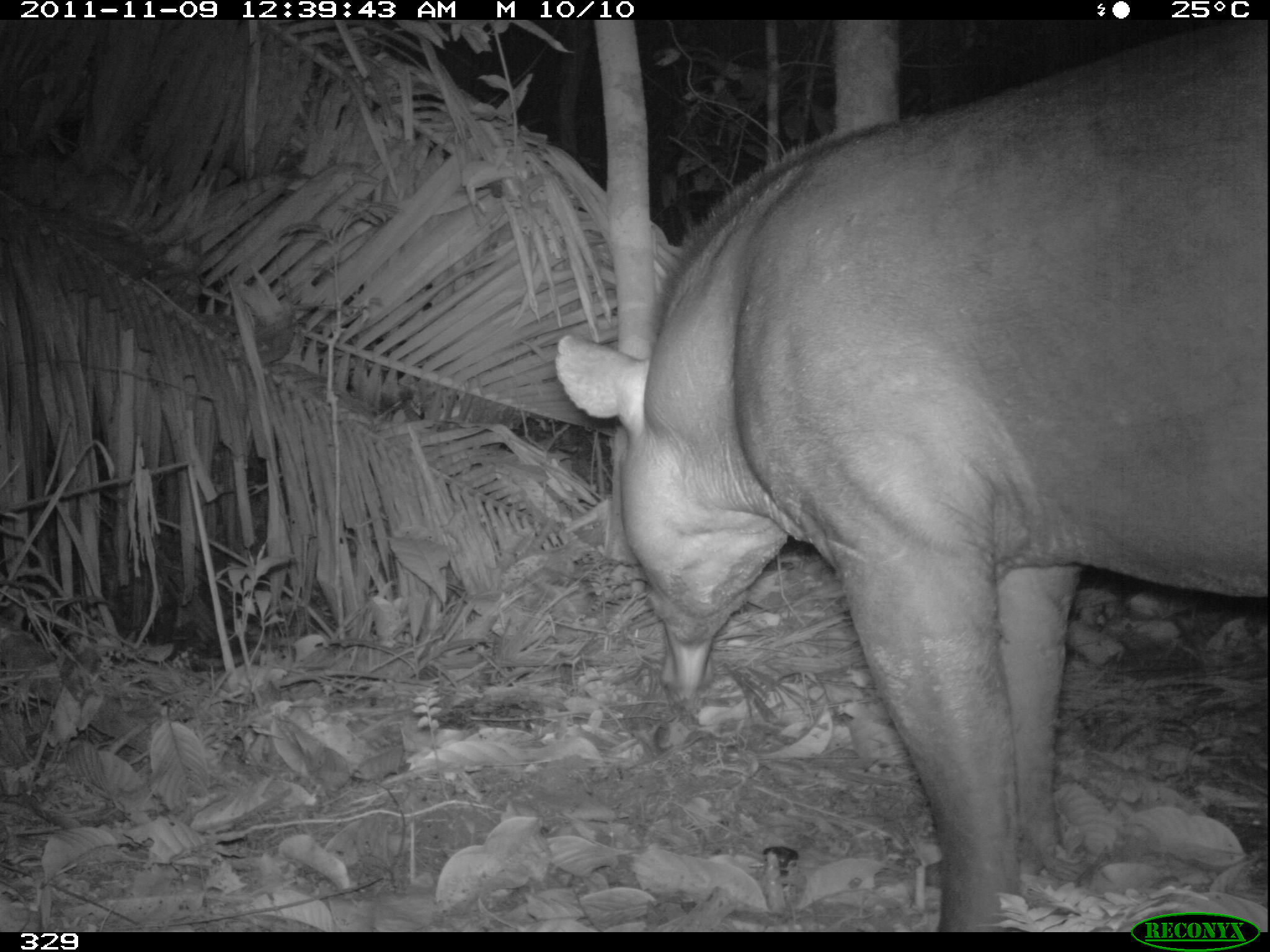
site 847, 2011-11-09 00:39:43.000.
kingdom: Animalia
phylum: Chordata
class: Mammalia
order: Perissodactyla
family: Tapiridae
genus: Tapirus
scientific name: Tapirus terrestris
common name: south american tapir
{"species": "Tapirus terrestris (south american tapir)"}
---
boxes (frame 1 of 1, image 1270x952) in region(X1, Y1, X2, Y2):
tapirus terrestris: region(554, 14, 1265, 929)